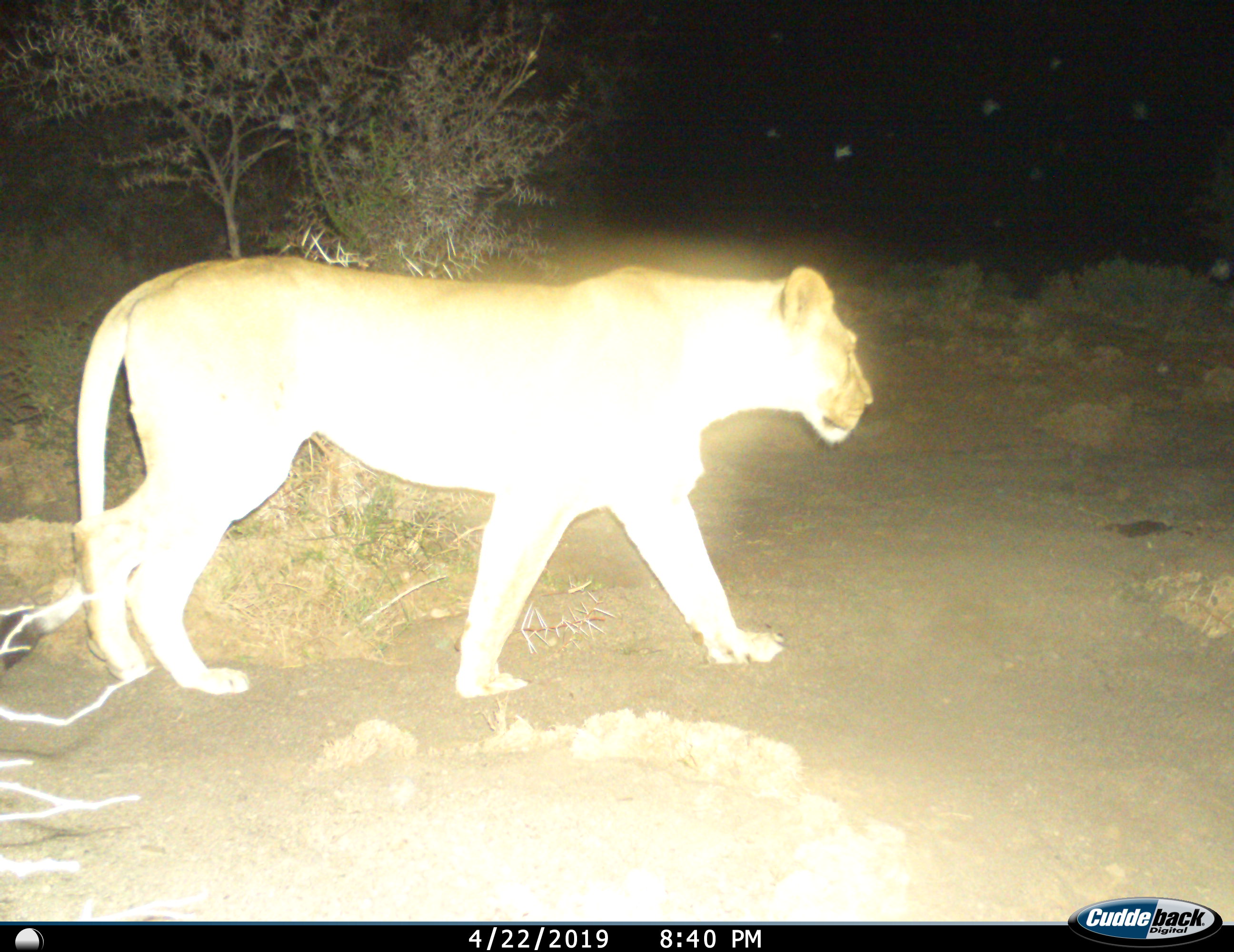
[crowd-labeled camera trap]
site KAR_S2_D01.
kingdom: Animalia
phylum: Chordata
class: Mammalia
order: Carnivora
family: Felidae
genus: Panthera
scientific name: Panthera leo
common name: lion female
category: lionfemale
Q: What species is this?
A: Lionfemale (lion female) (Panthera leo).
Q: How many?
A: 1.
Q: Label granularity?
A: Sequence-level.